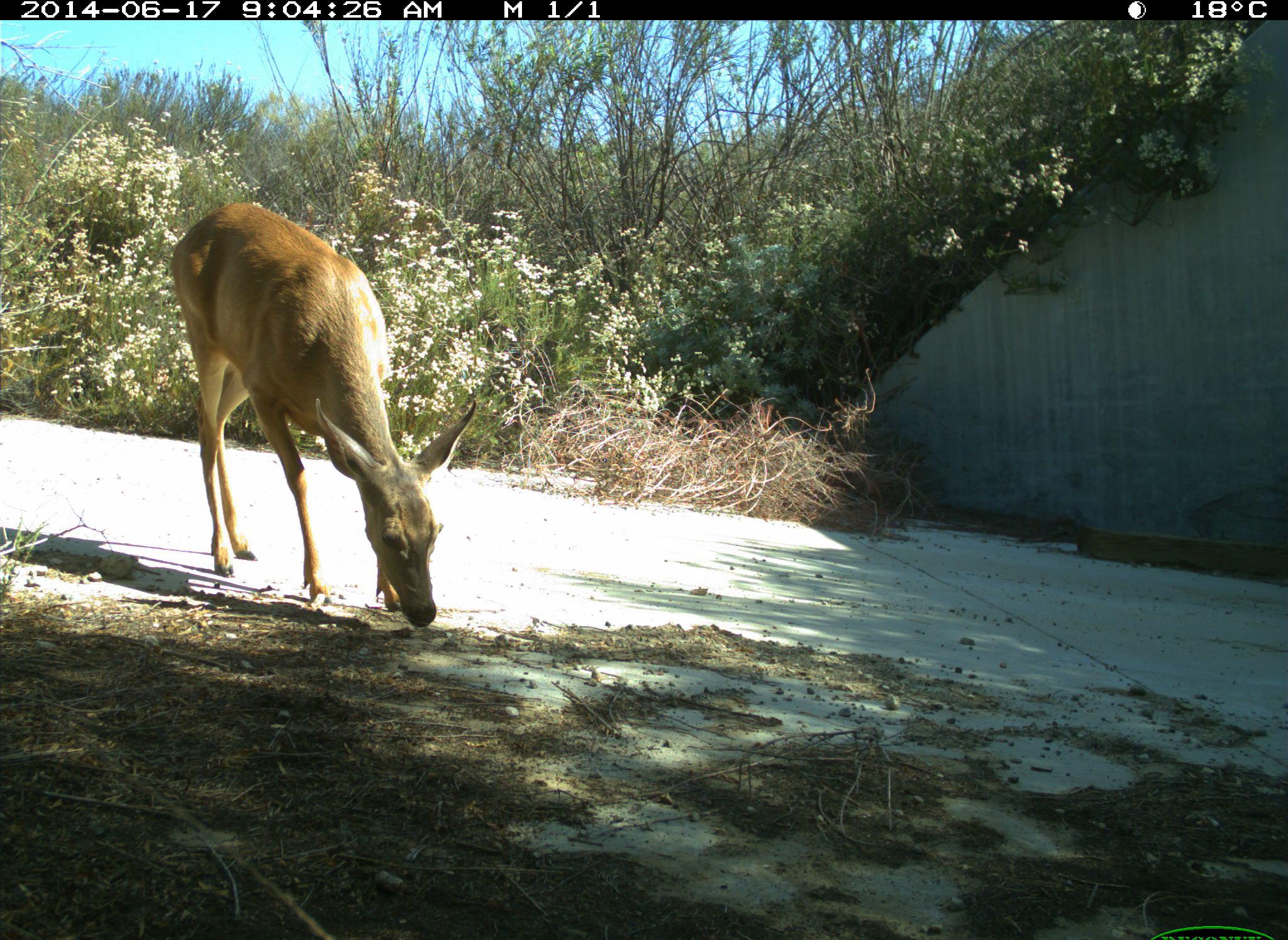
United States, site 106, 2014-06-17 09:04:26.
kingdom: Animalia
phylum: Chordata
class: Mammalia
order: Artiodactyla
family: Cervidae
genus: Odocoileus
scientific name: Odocoileus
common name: deer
Deer (Odocoileus).